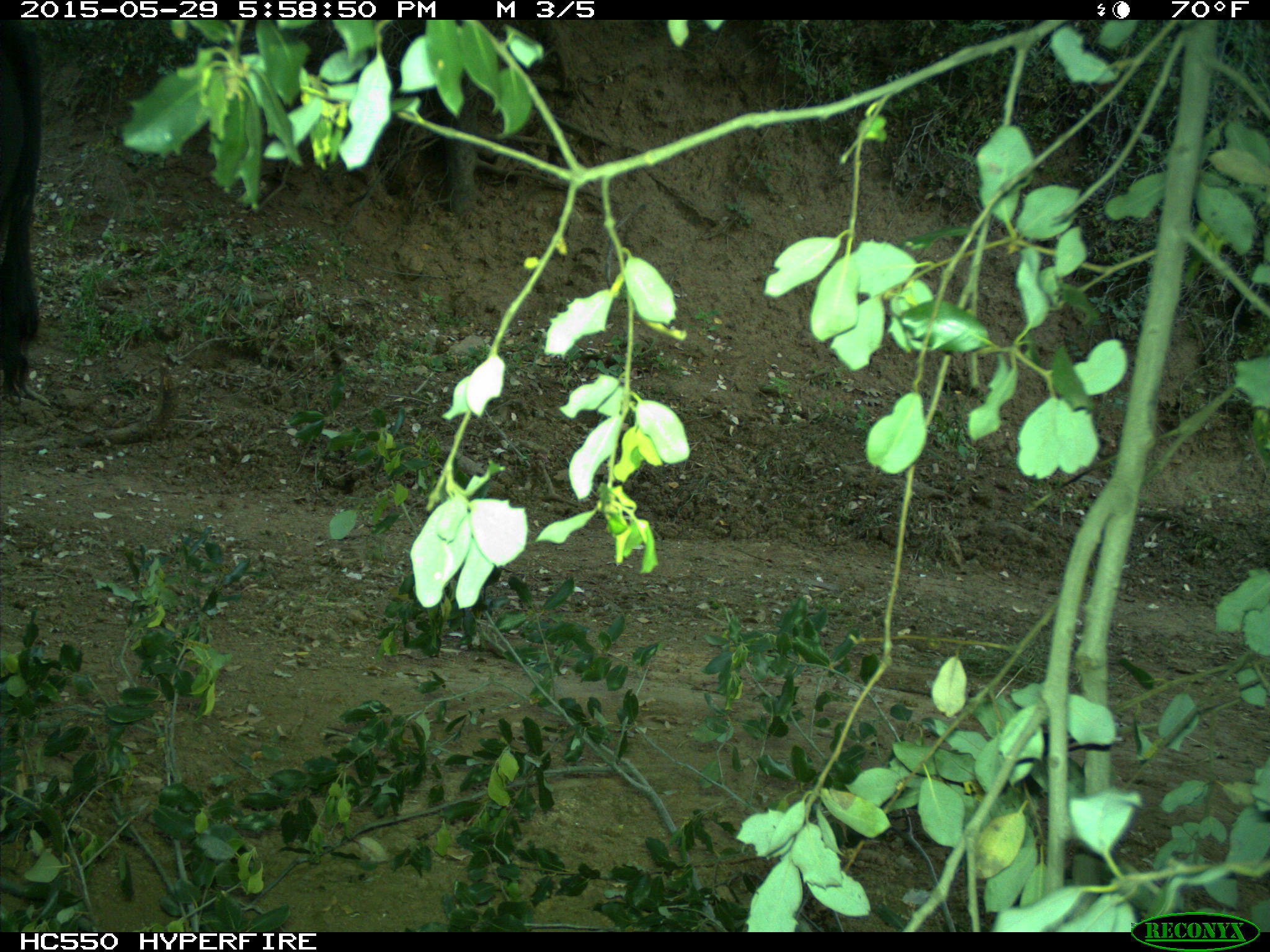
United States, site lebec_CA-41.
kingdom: Animalia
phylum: Chordata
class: Mammalia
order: Artiodactyla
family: Bovidae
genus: Bos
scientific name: Bos taurus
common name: domestic cow